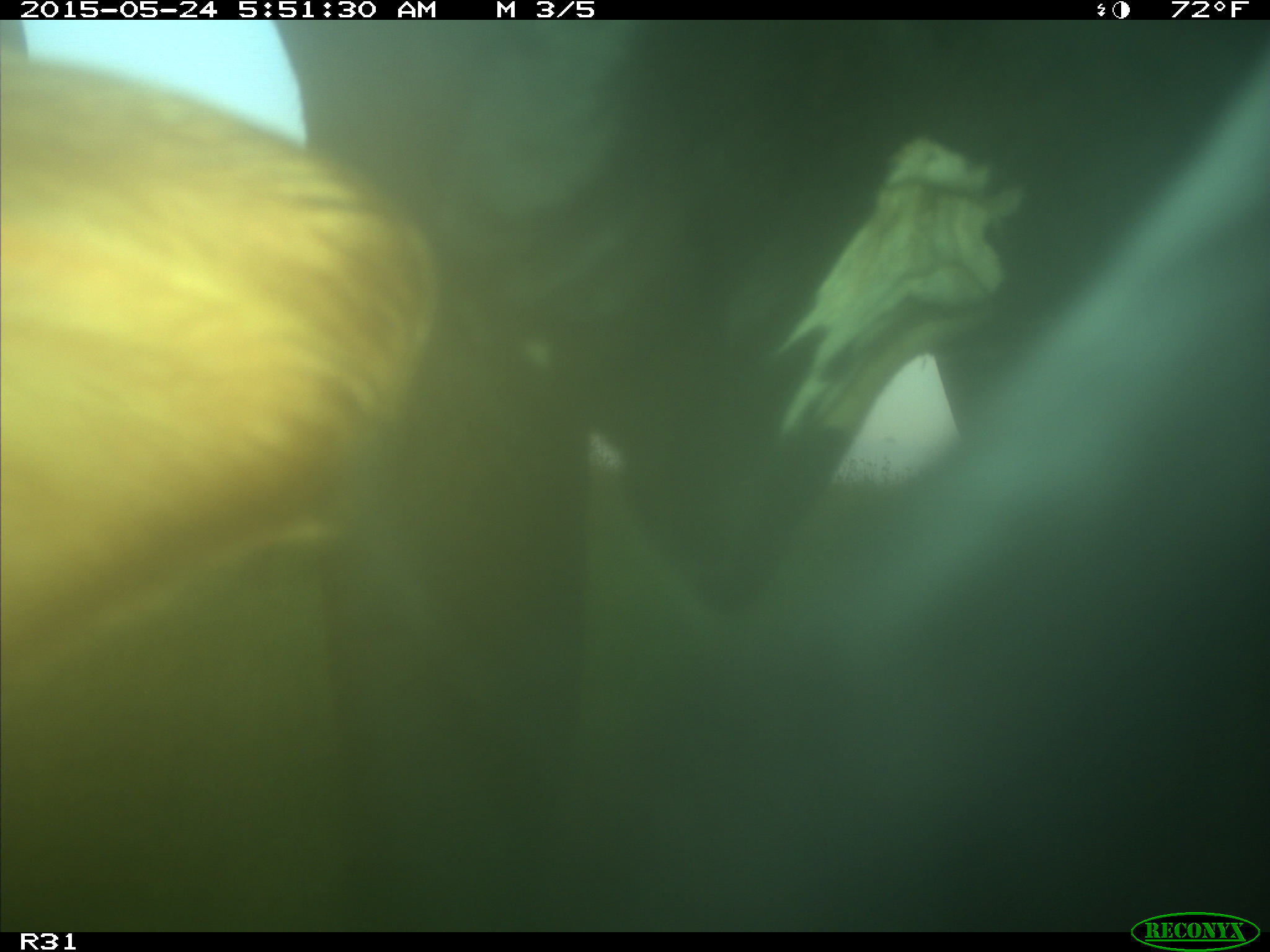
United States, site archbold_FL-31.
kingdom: Animalia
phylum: Chordata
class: Mammalia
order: Artiodactyla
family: Bovidae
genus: Bos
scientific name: Bos taurus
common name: domestic cow